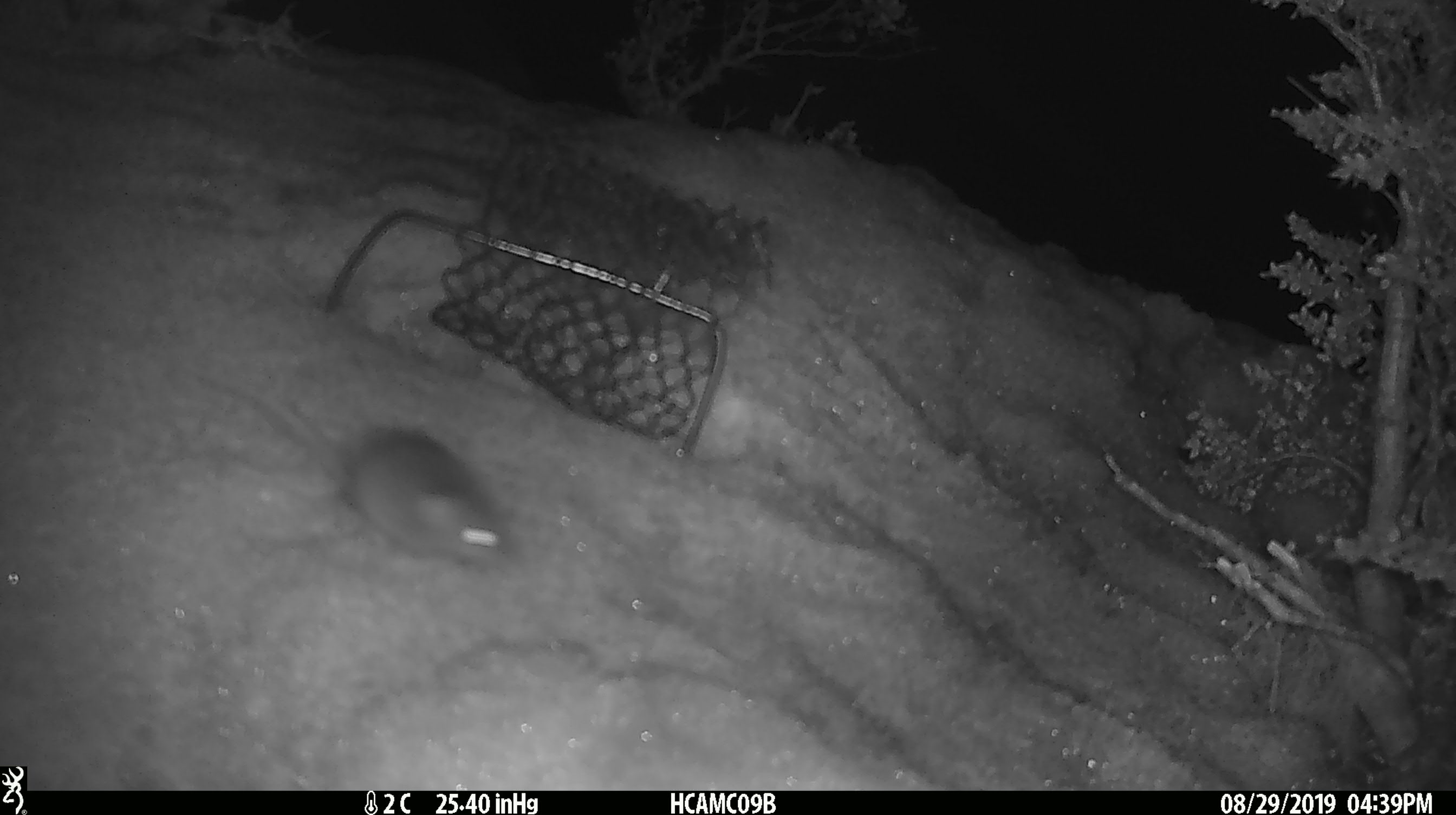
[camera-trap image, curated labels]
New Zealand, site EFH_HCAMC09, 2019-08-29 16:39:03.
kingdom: Animalia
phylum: Chordata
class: Mammalia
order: Rodentia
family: Muridae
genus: Mus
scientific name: Mus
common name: mouse